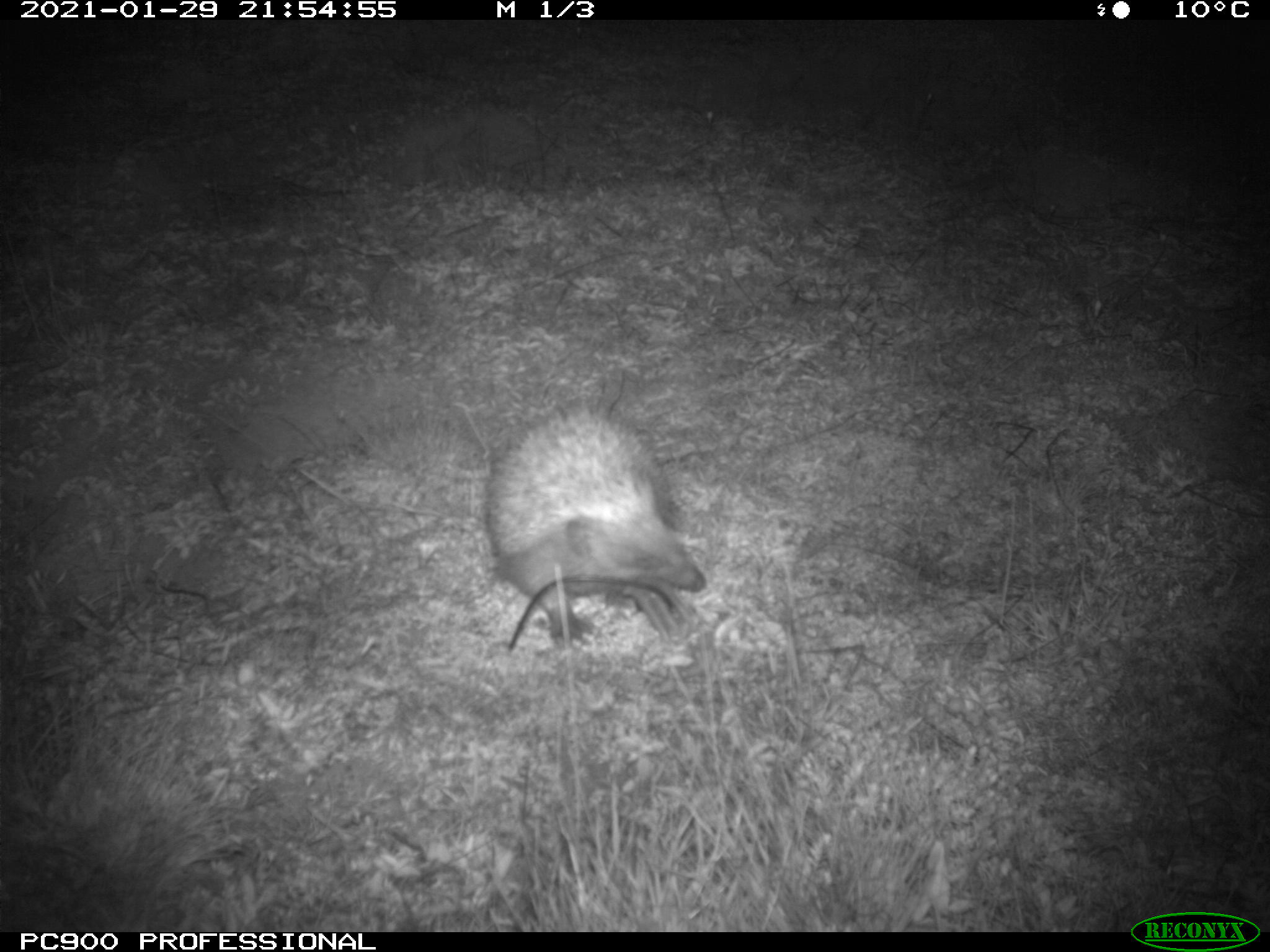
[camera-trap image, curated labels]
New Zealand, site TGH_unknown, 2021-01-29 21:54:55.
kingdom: Animalia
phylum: Chordata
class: Mammalia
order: Eulipotyphla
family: Erinaceidae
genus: Erinaceus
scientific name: Erinaceus europaeus europaeus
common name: european hedgehog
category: hedgehog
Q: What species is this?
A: Hedgehog (european hedgehog) (Erinaceus europaeus europaeus).